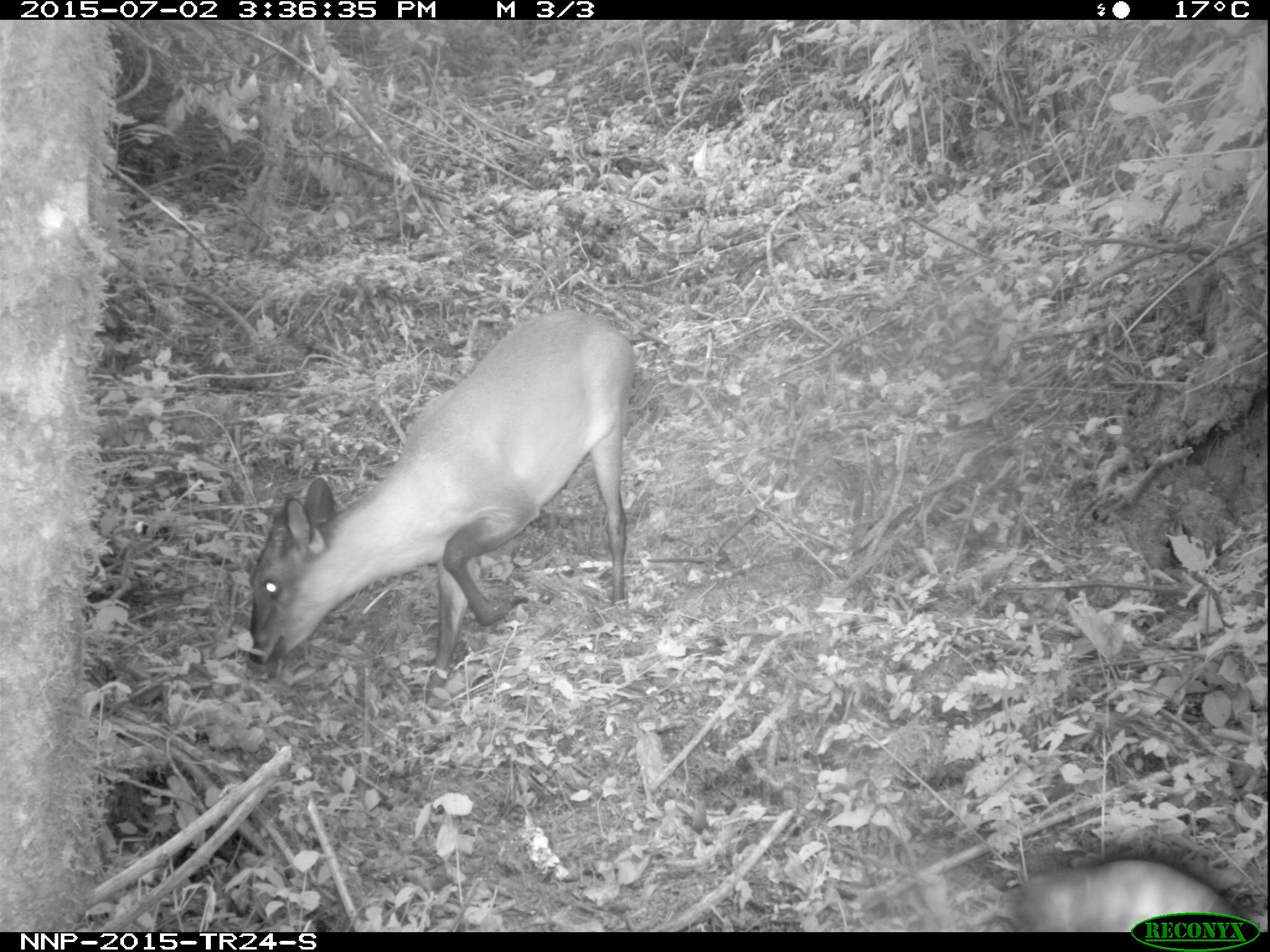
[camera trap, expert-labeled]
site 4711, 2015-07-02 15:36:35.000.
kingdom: Animalia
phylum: Chordata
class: Mammalia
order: Artiodactyla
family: Bovidae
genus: Cephalophus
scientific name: Cephalophus nigrifrons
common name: black-fronted duiker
Cephalophus nigrifrons (black-fronted duiker), count 1.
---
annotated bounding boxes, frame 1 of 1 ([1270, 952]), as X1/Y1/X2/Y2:
cephalophus nigrifrons: 247/307/635/702; 1008/856/1245/933